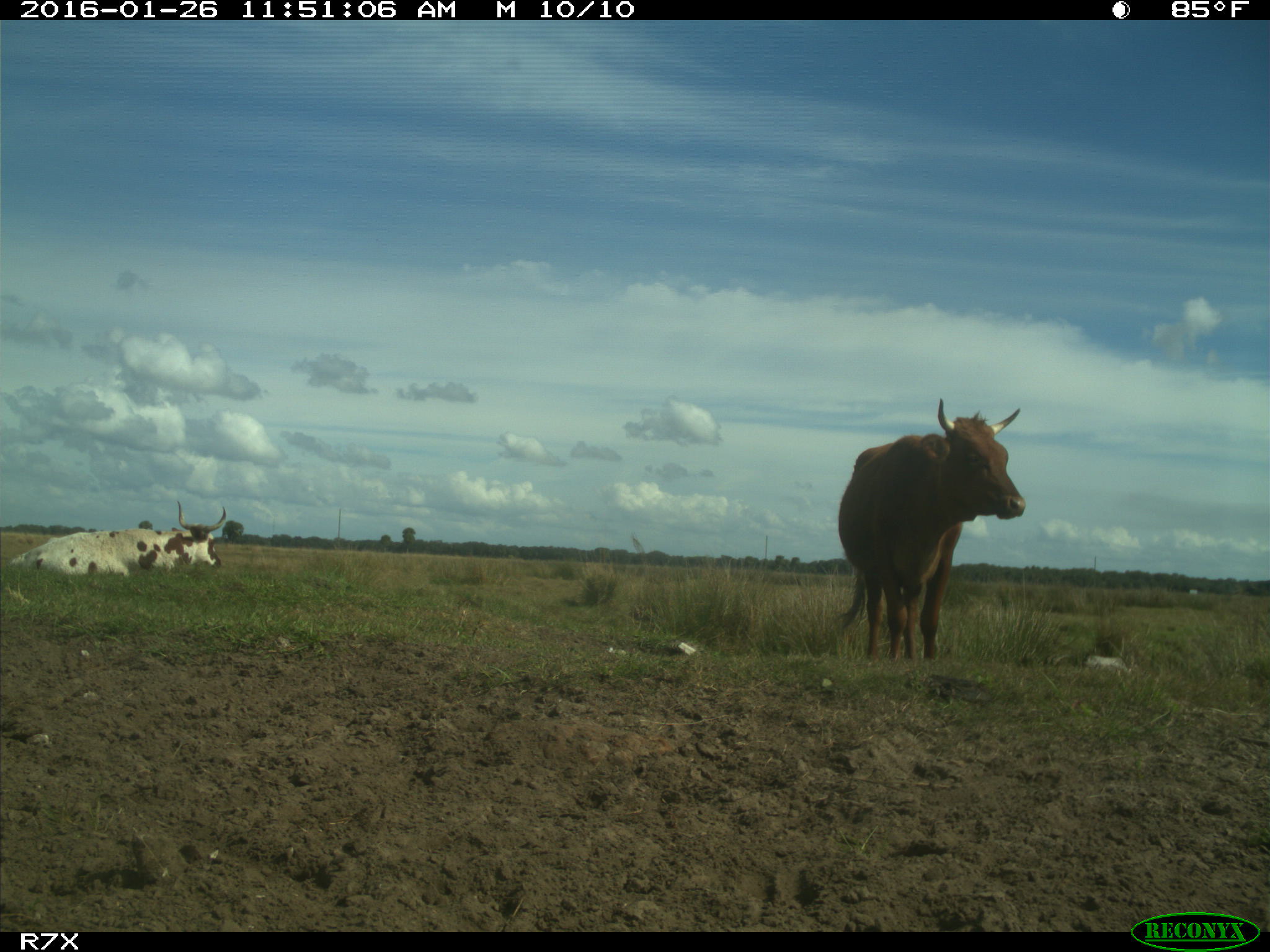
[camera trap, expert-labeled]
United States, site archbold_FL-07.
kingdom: Animalia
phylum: Chordata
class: Mammalia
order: Artiodactyla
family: Bovidae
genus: Bos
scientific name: Bos taurus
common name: domestic cow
Bos taurus (domestic cow).